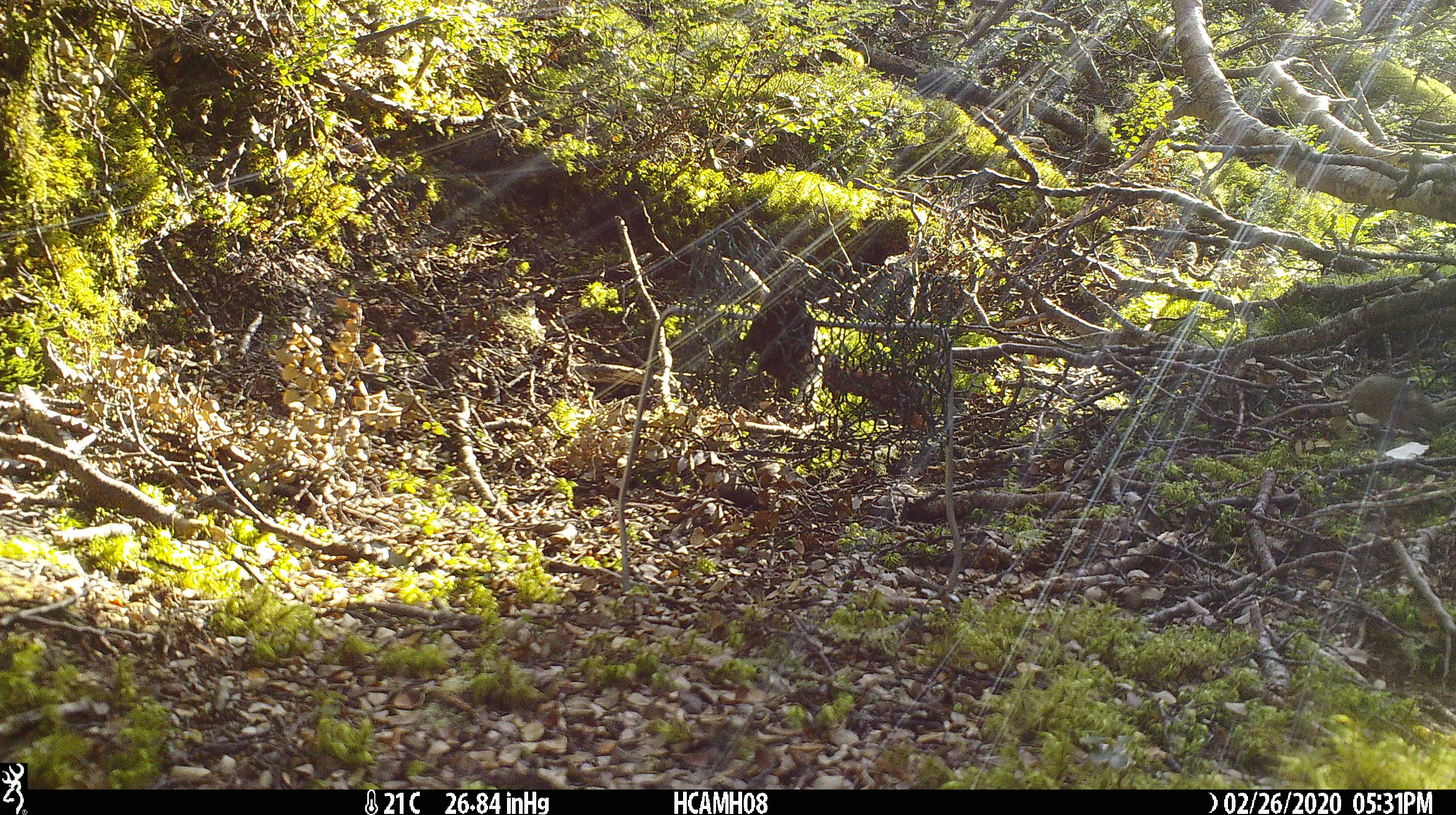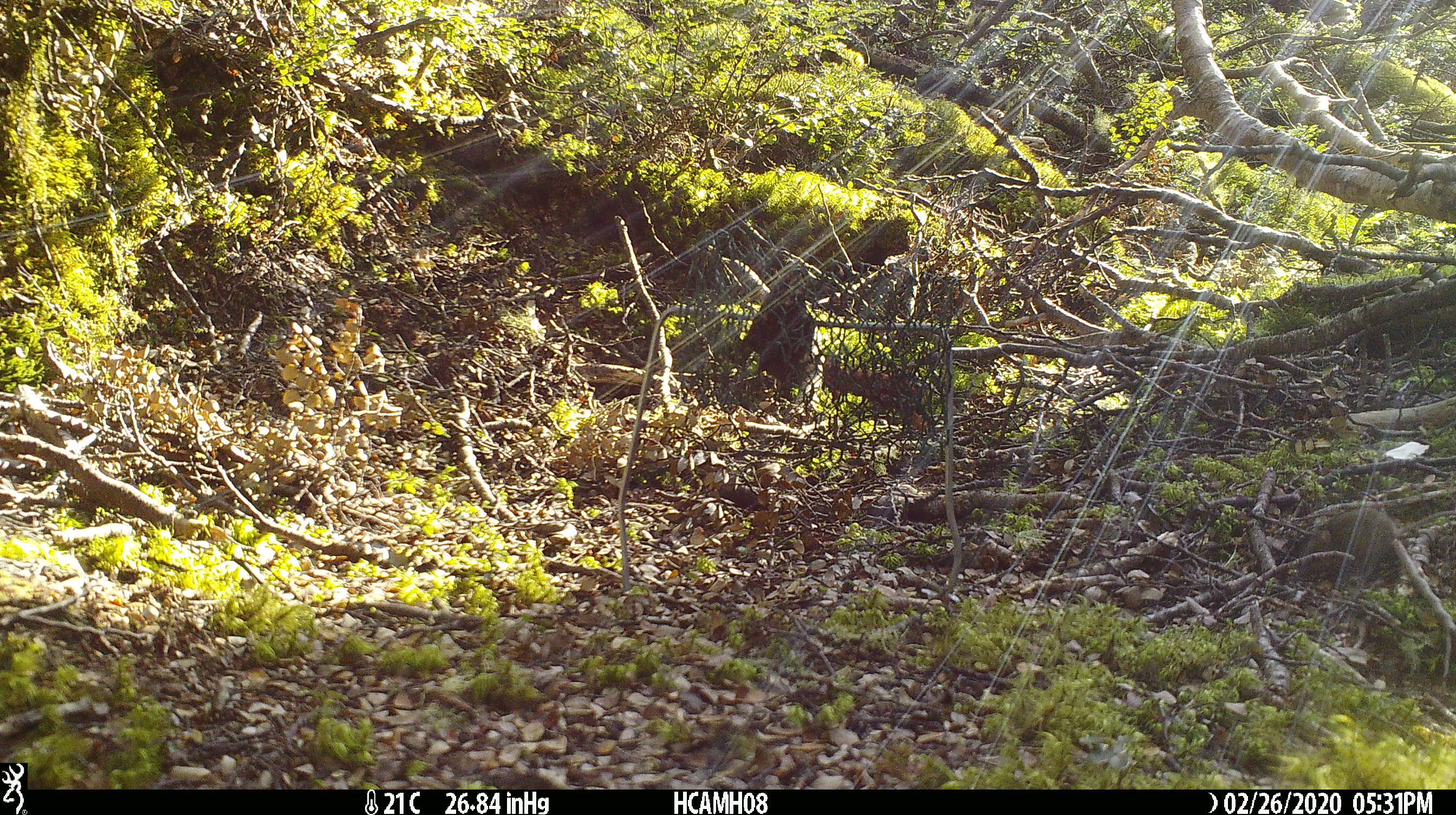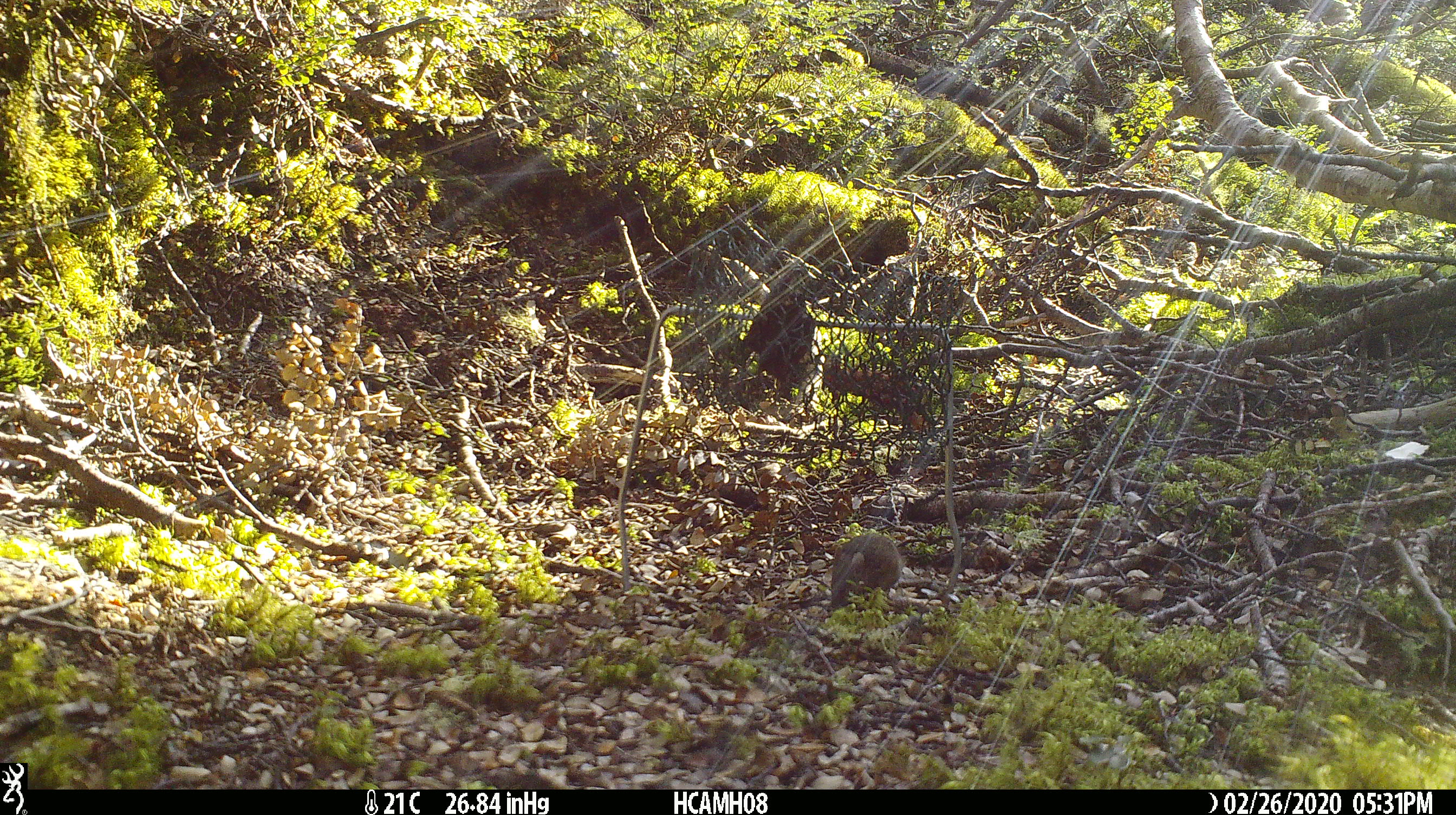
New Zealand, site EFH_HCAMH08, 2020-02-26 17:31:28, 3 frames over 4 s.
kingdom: Animalia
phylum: Chordata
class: Mammalia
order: Rodentia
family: Muridae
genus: Mus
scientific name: Mus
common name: mouse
Mouse (Mus).